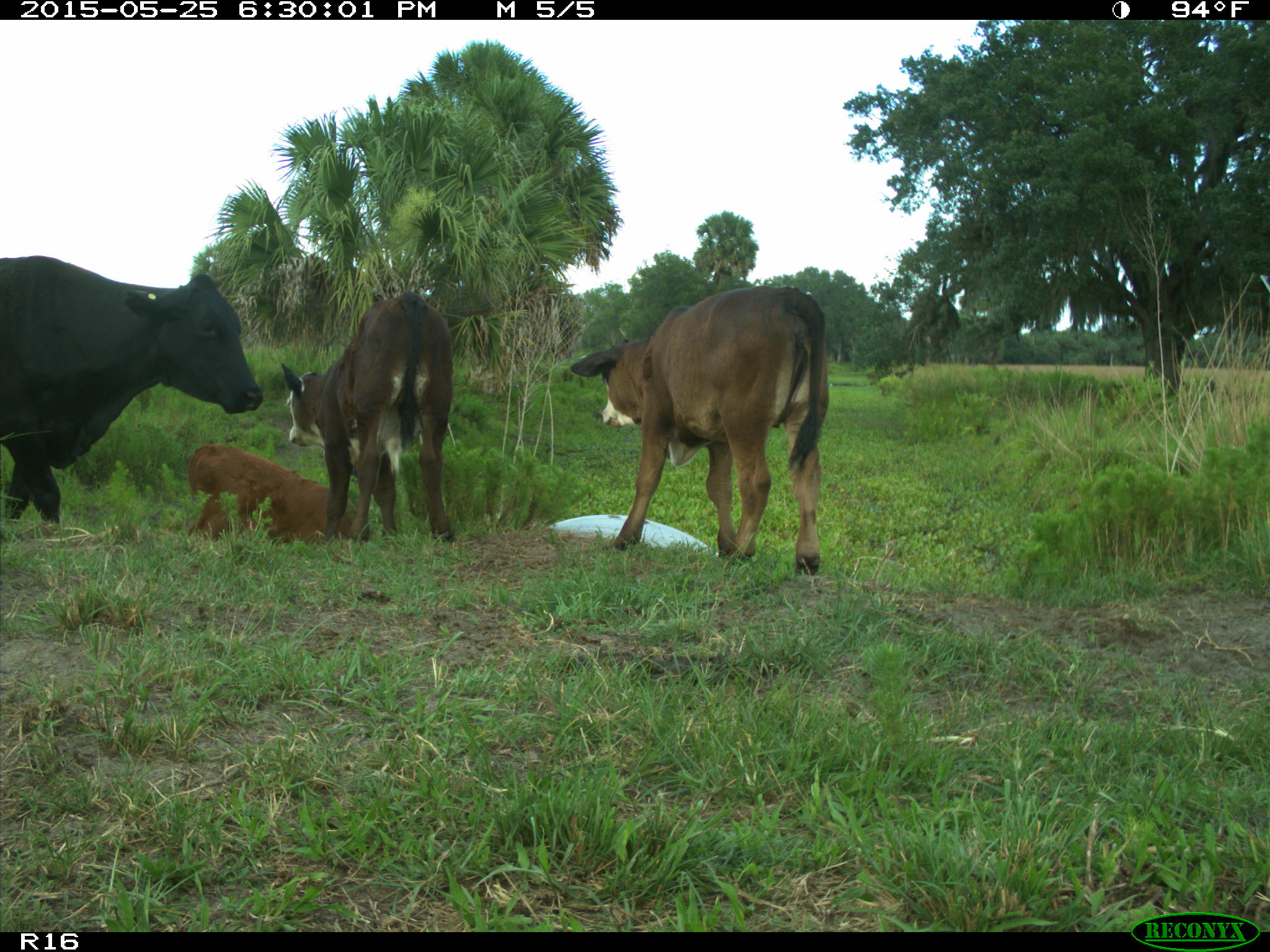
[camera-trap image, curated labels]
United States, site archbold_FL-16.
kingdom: Animalia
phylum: Chordata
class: Mammalia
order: Artiodactyla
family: Bovidae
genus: Bos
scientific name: Bos taurus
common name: domestic cow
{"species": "Bos taurus (domestic cow)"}